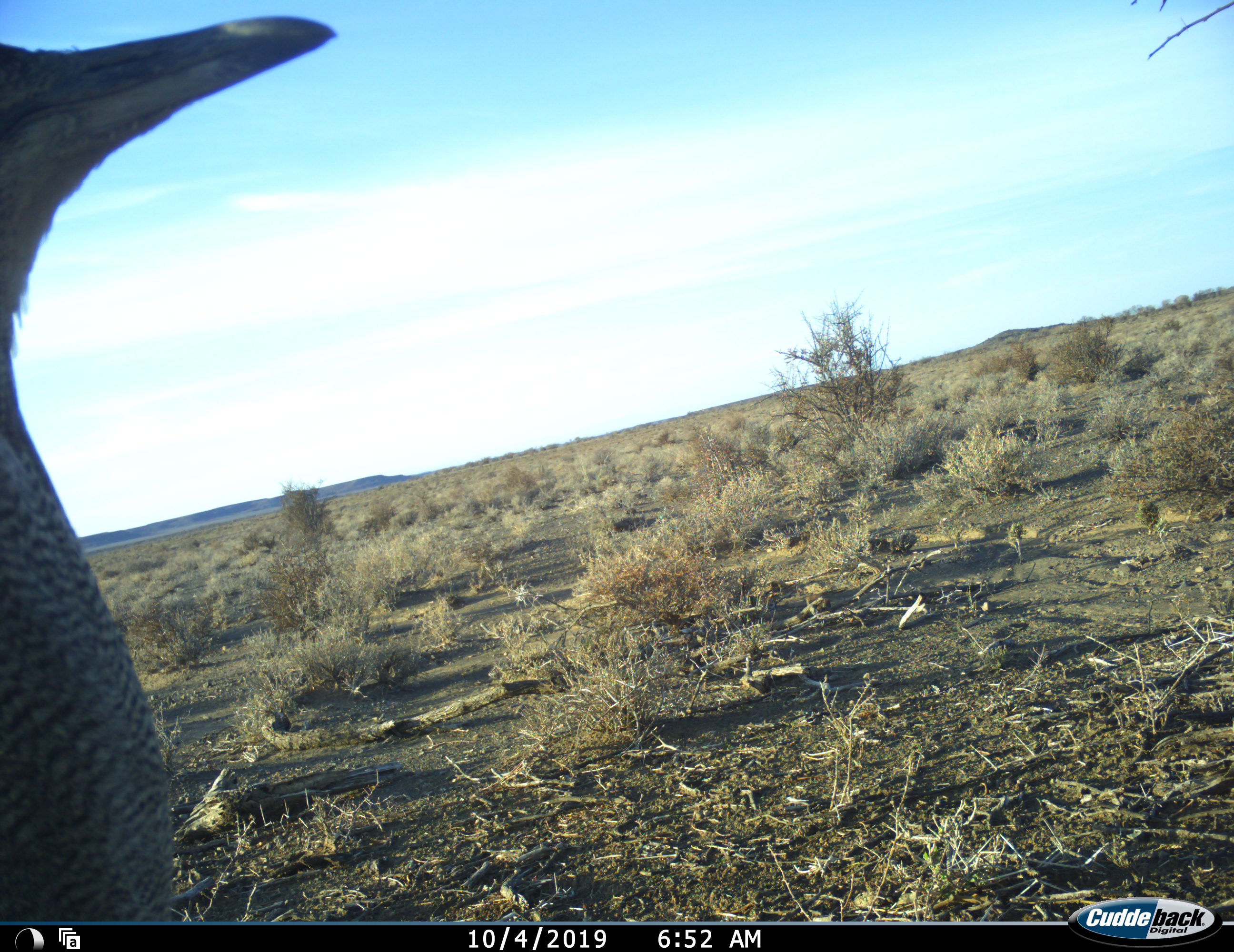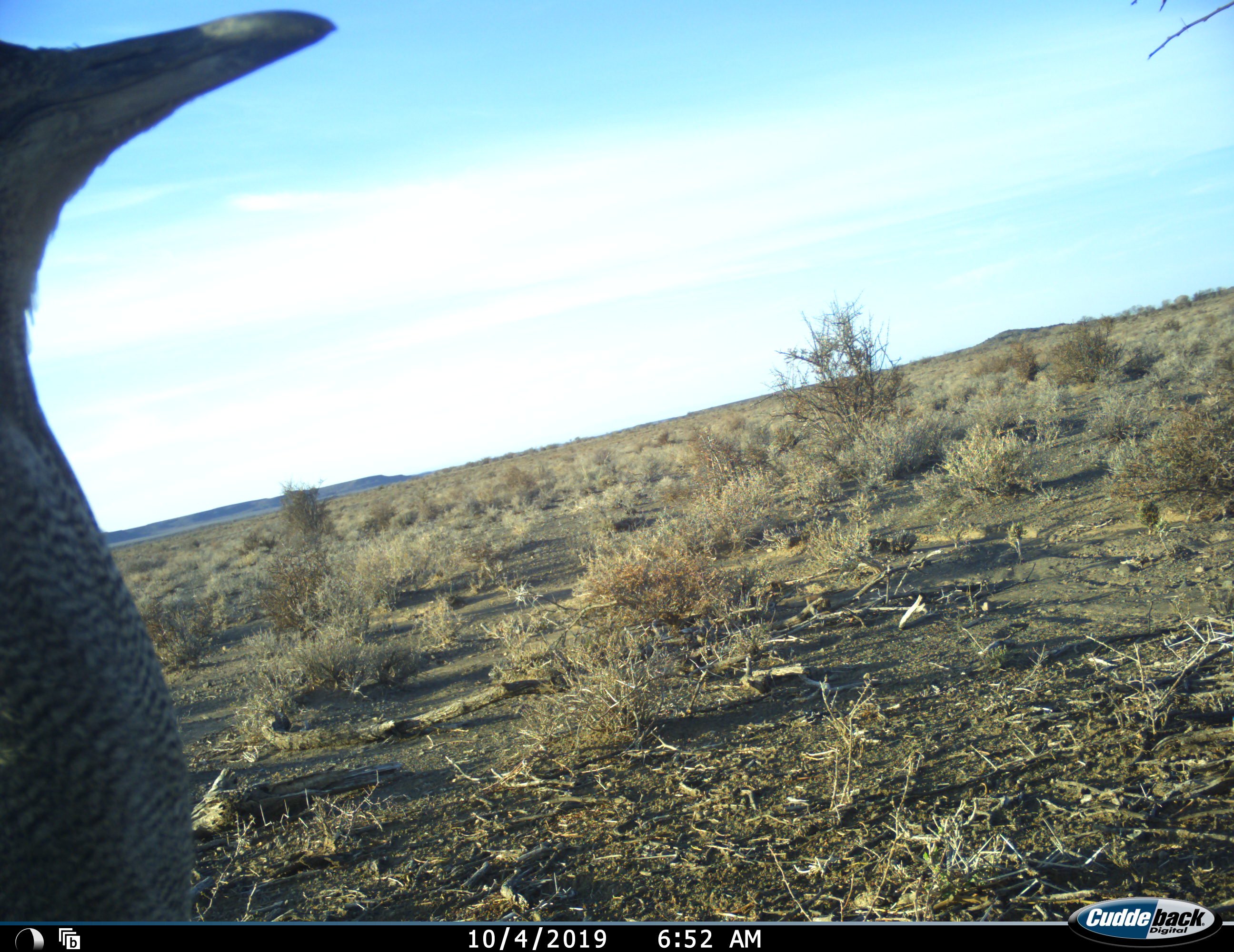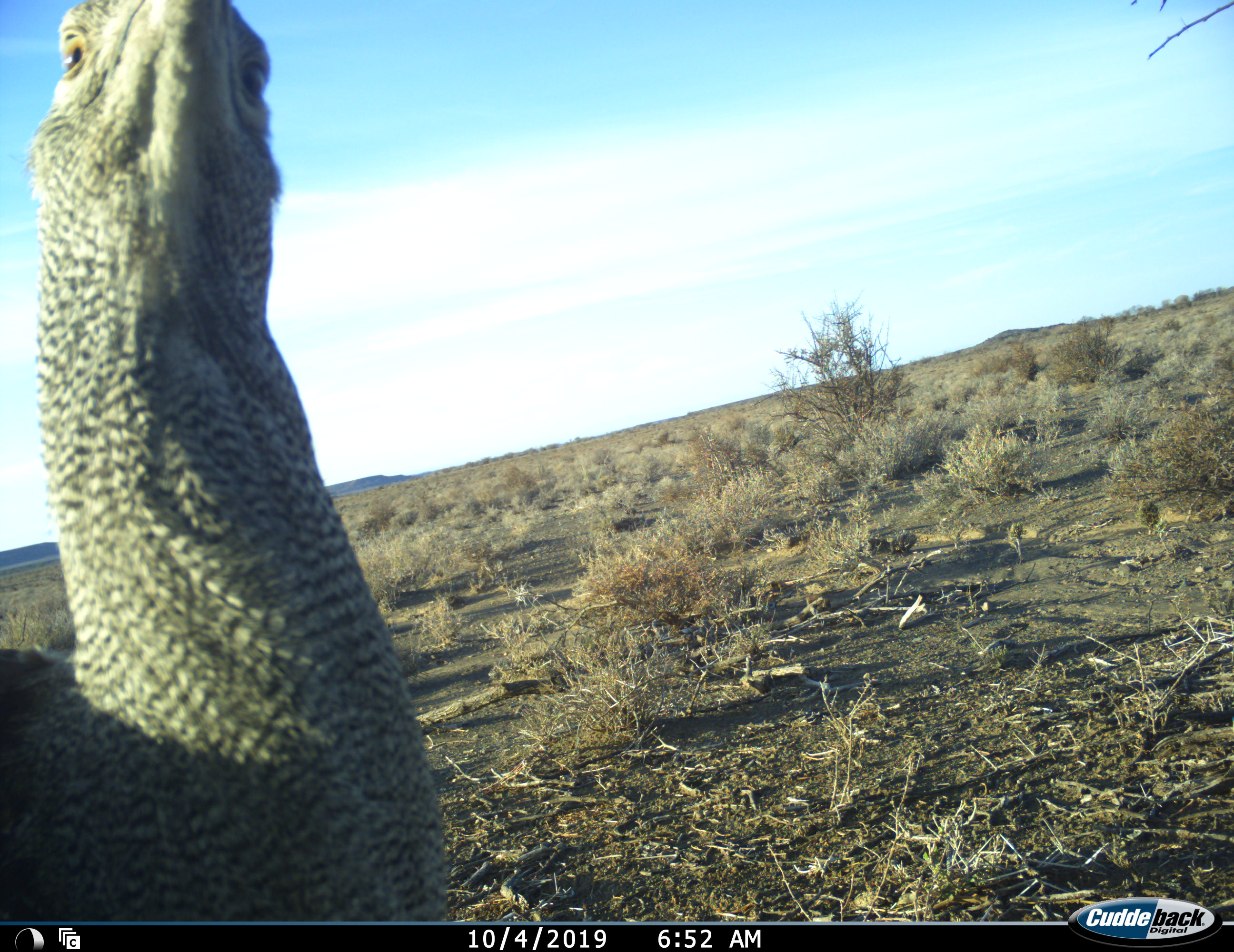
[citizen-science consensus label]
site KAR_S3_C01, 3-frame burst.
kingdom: Animalia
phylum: Chordata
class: Aves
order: Otidiformes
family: Otididae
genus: Ardeotis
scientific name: Ardeotis kori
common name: kori bustard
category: bustardkori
Bustardkori (kori bustard) (Ardeotis kori), count 1. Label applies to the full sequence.